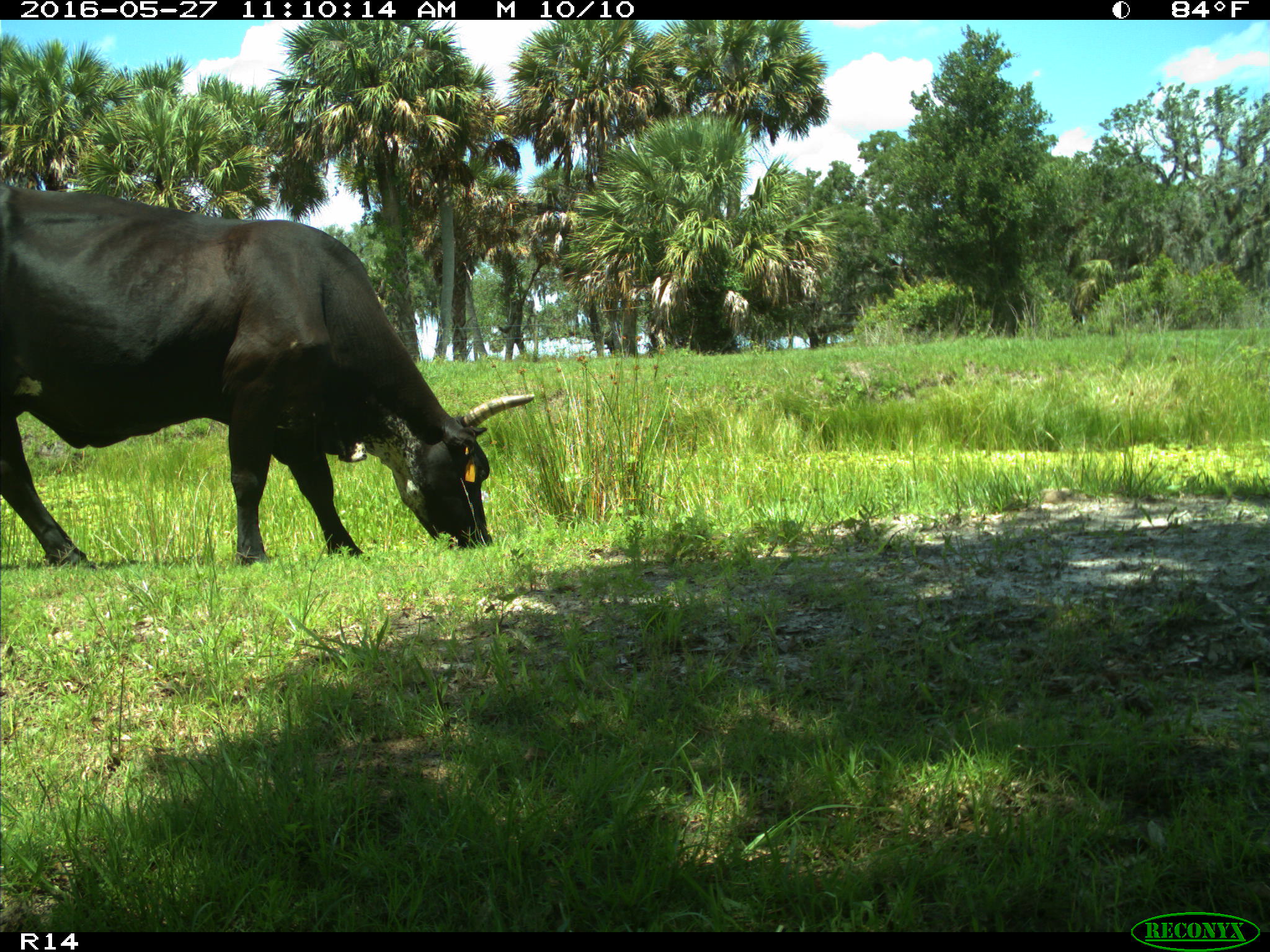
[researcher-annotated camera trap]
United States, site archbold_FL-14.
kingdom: Animalia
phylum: Chordata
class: Mammalia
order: Artiodactyla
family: Bovidae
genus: Bos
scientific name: Bos taurus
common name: domestic cow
Bos taurus (domestic cow).